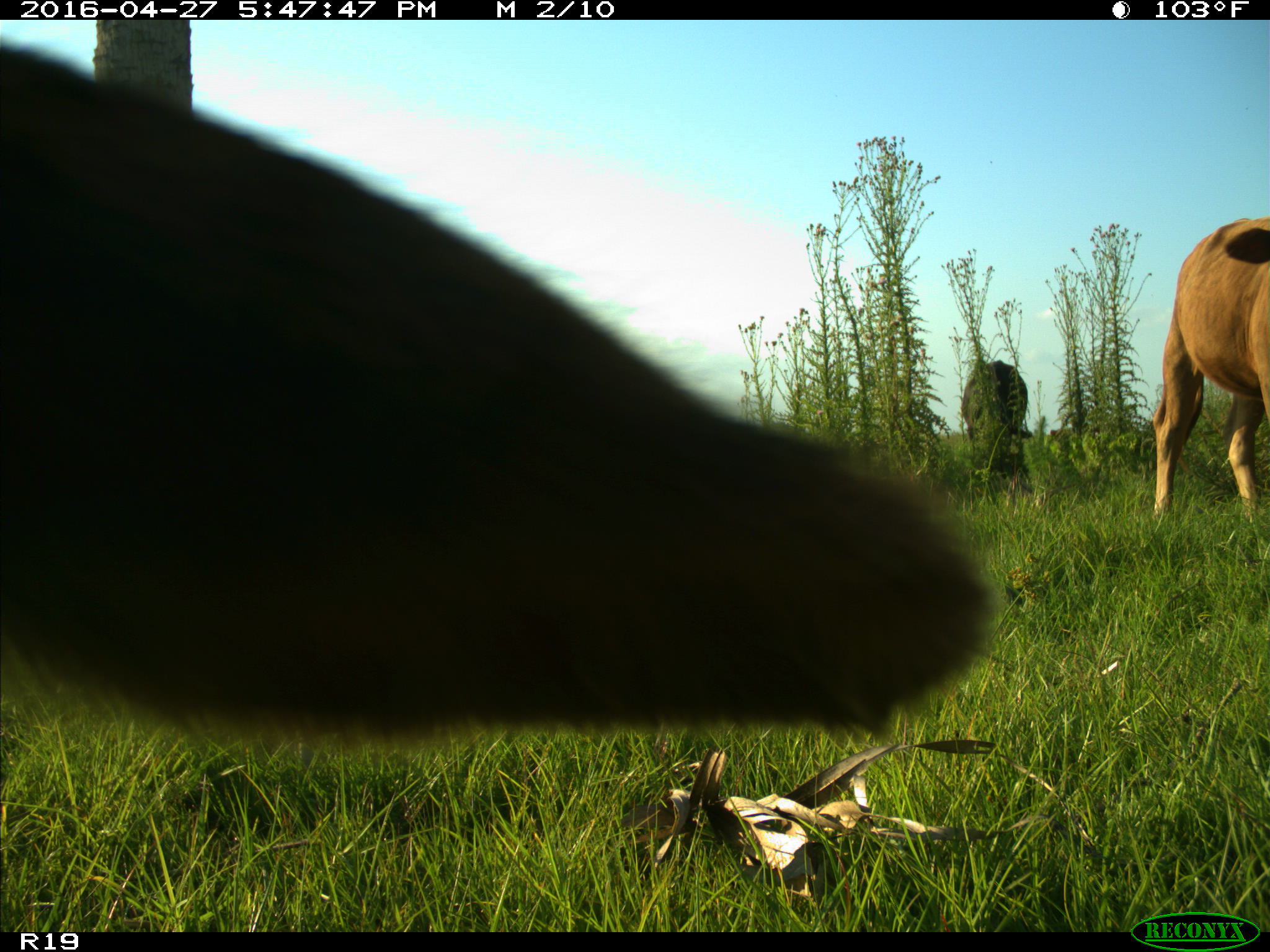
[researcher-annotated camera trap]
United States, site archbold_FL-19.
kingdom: Animalia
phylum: Chordata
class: Mammalia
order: Artiodactyla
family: Bovidae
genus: Bos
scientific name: Bos taurus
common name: domestic cow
Bos taurus (domestic cow).